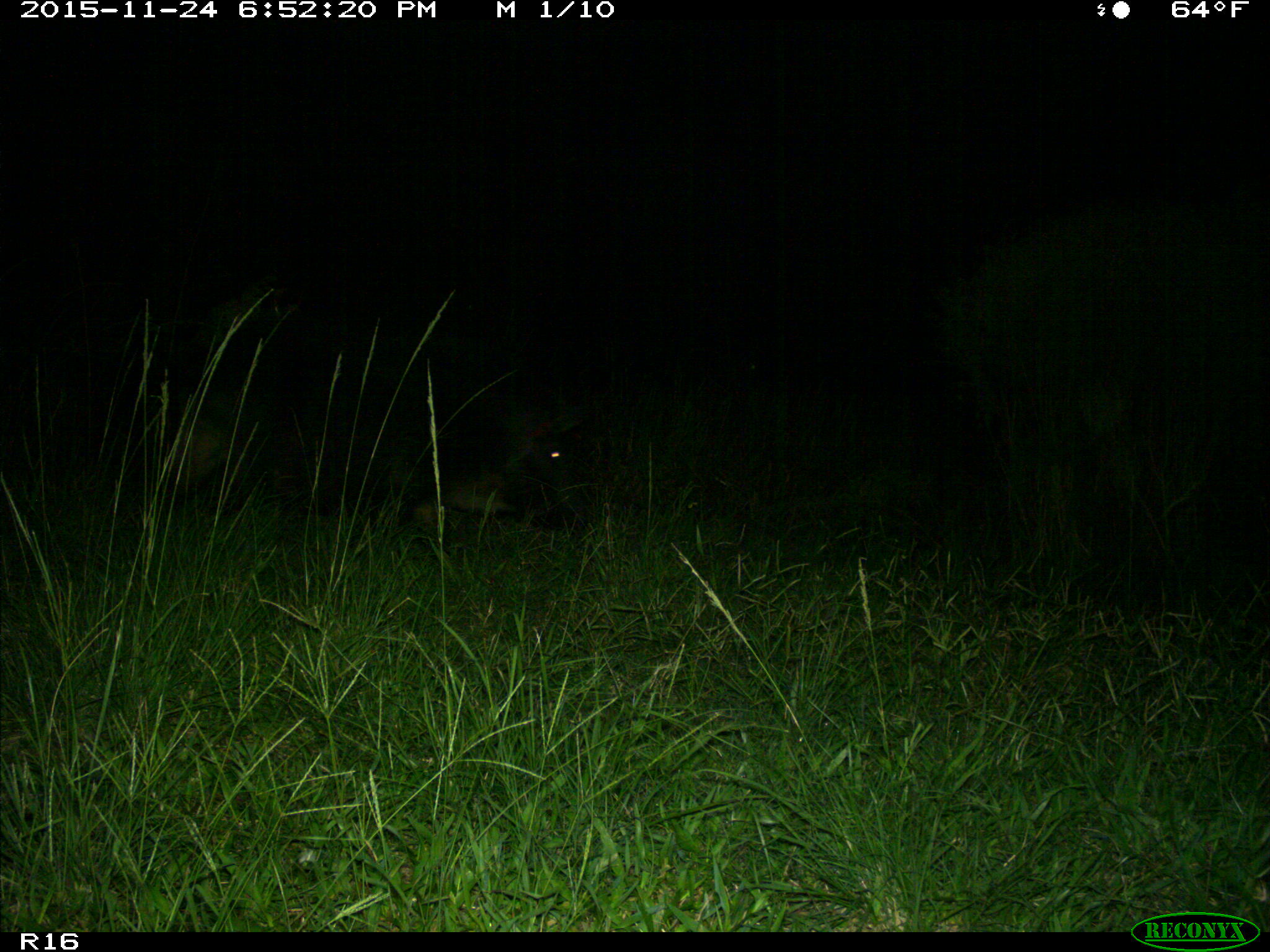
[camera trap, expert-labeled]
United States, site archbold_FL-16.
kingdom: Animalia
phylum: Chordata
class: Mammalia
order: Artiodactyla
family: Suidae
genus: Sus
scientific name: Sus scrofa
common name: wild boar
Sus scrofa (wild boar).